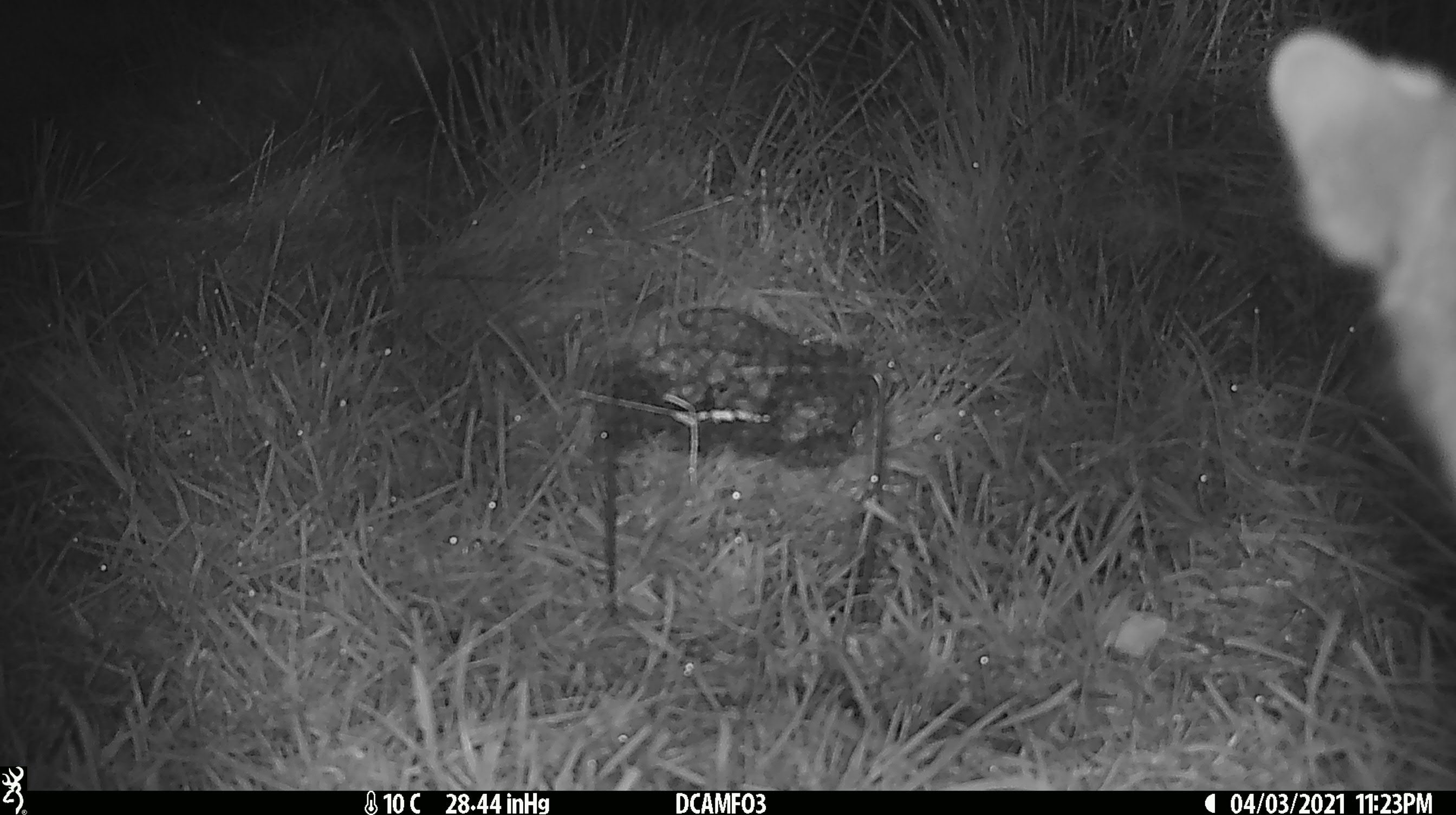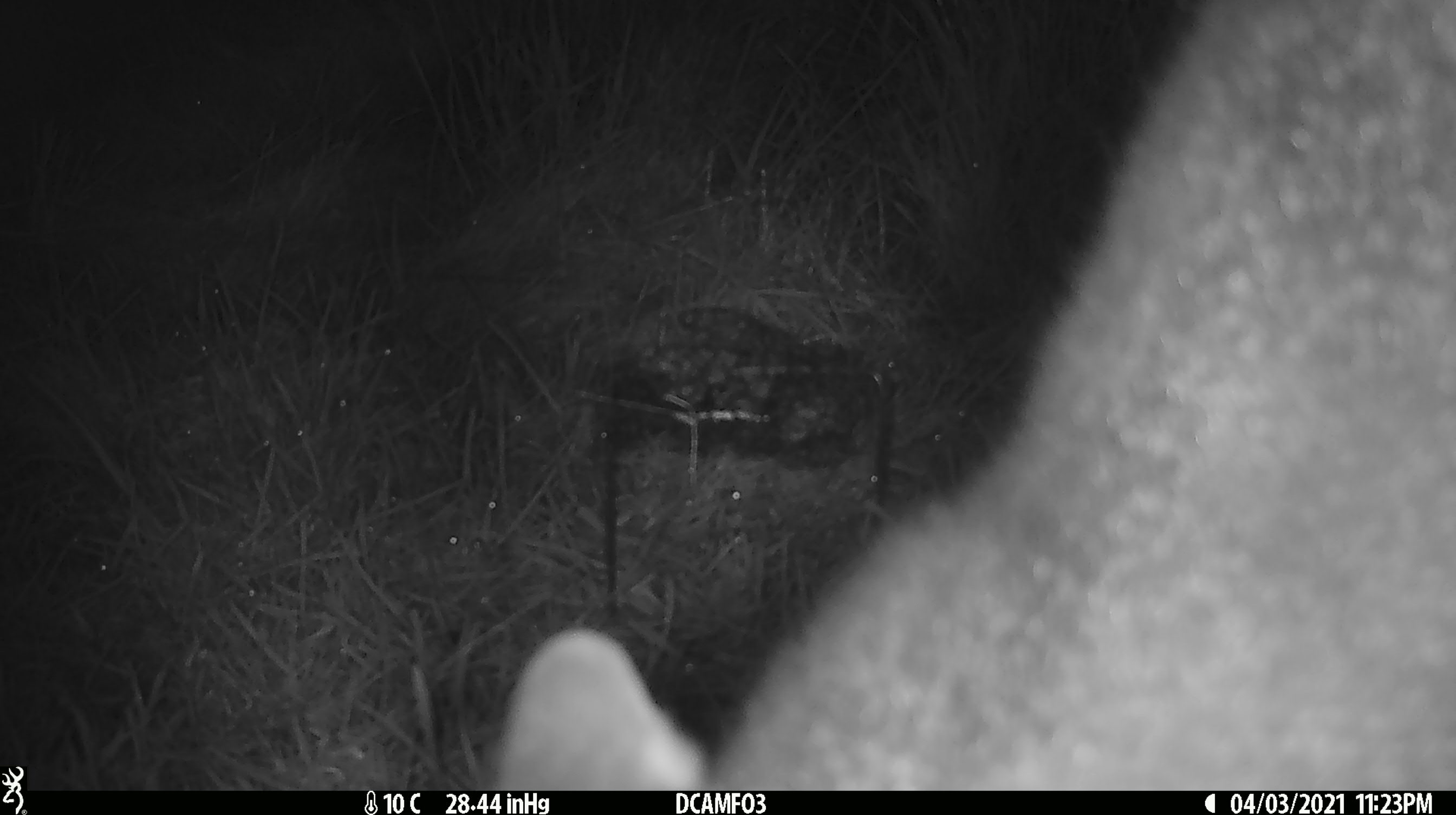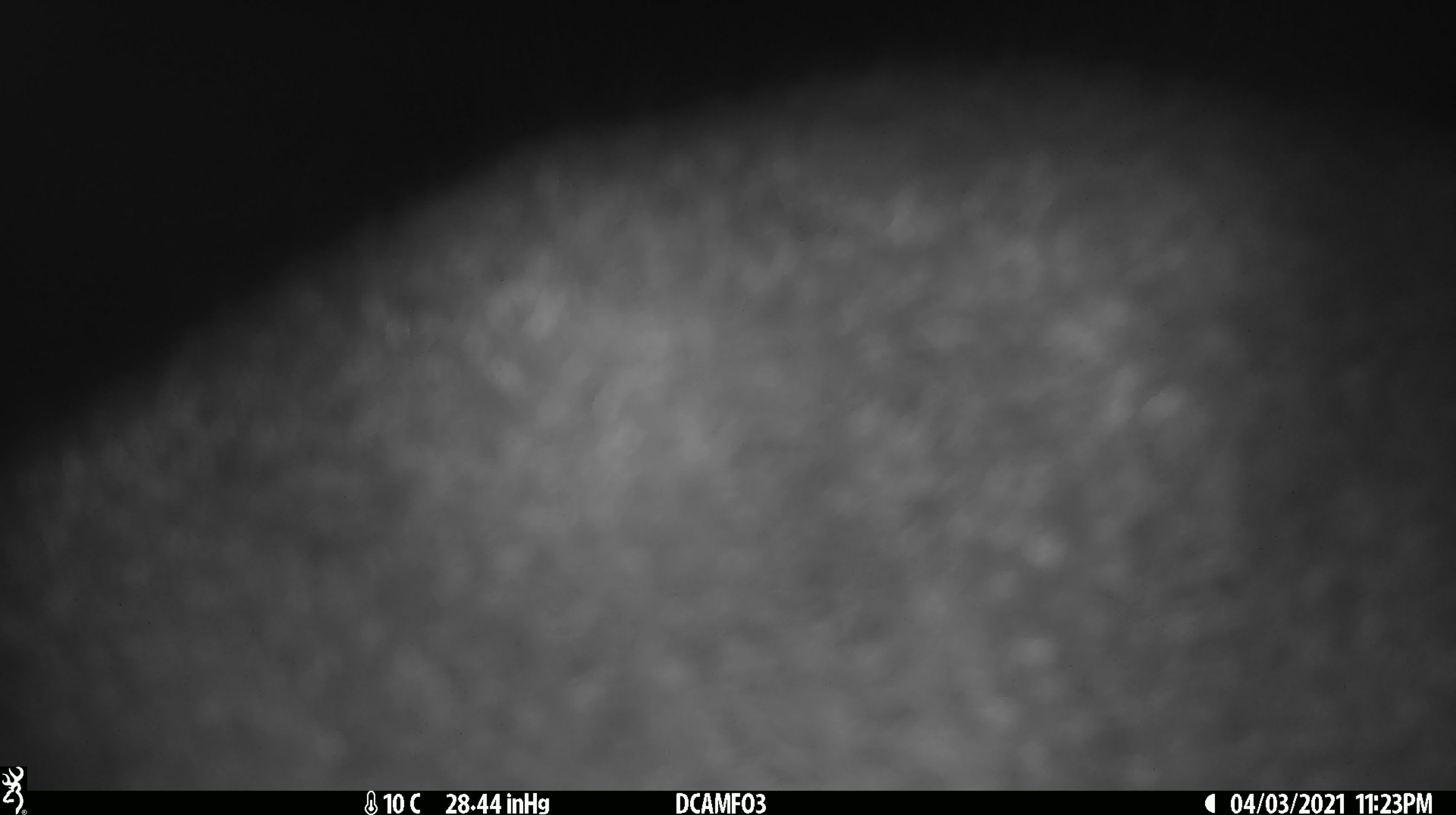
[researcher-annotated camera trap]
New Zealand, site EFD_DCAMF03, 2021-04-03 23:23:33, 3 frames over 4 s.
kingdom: Animalia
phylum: Chordata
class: Mammalia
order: Diprotodontia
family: Phalangeridae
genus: Trichosurus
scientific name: Trichosurus vulpecula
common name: common brushtail possum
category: possum